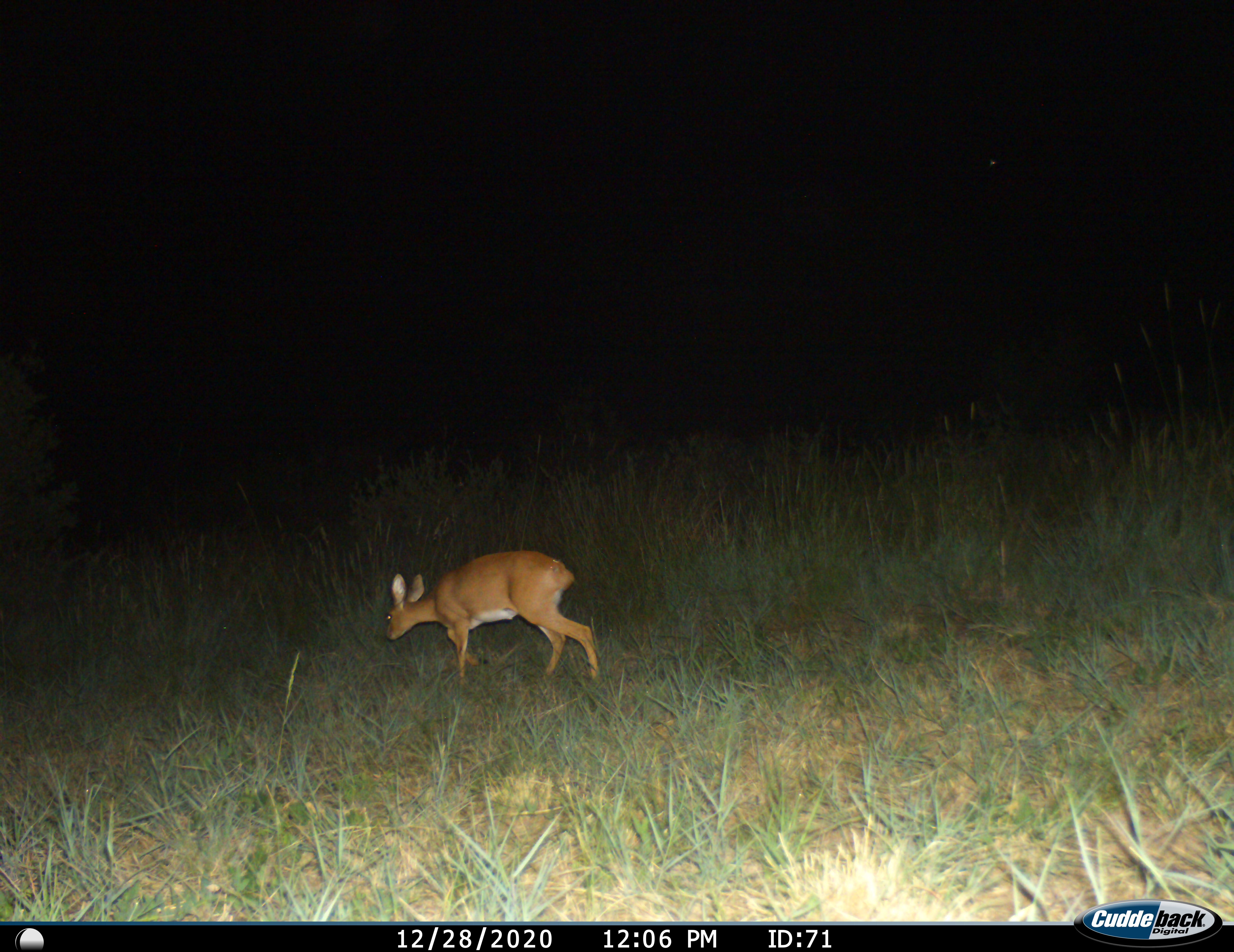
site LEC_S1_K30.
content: unidentified animal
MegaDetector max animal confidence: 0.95